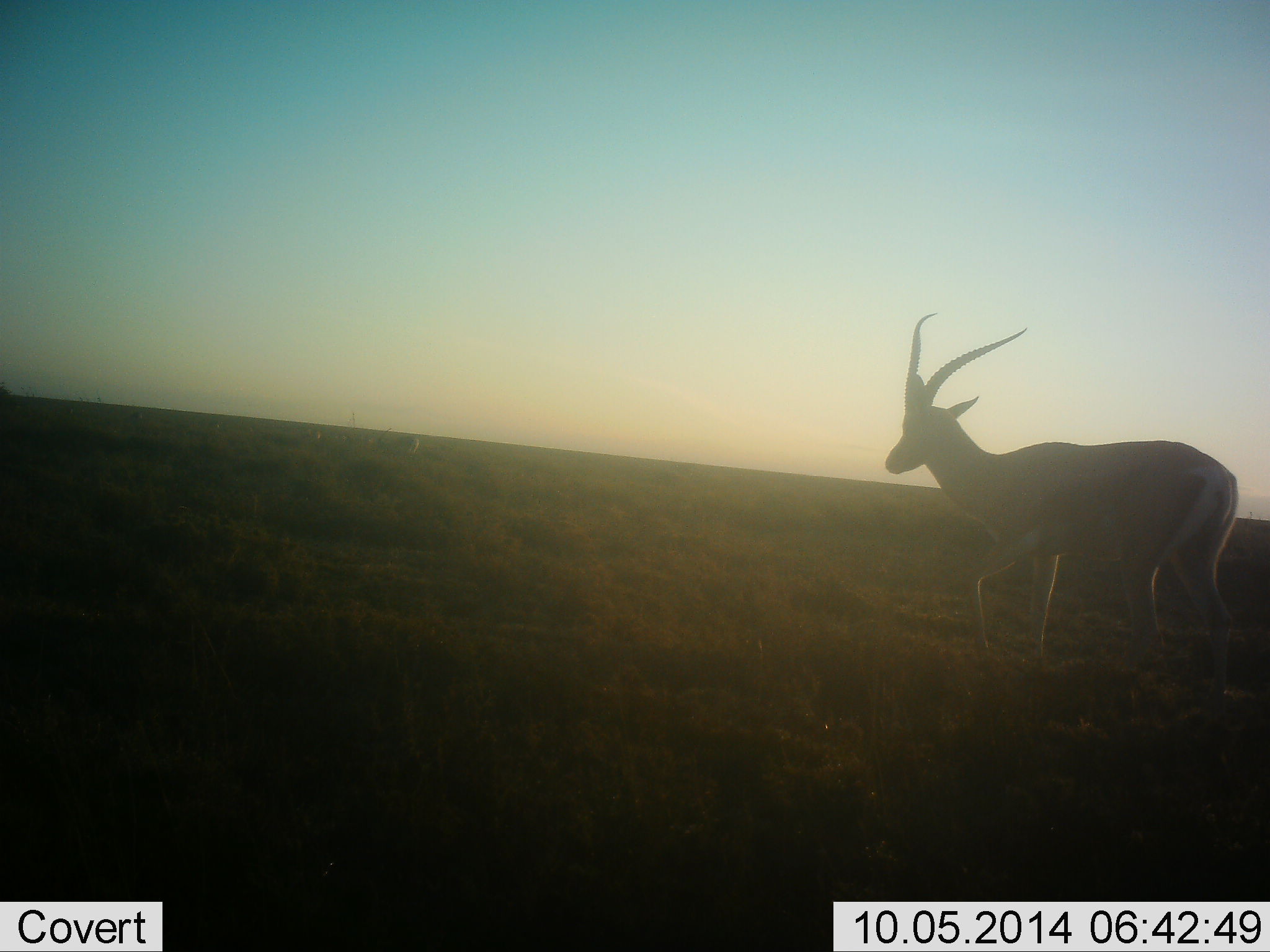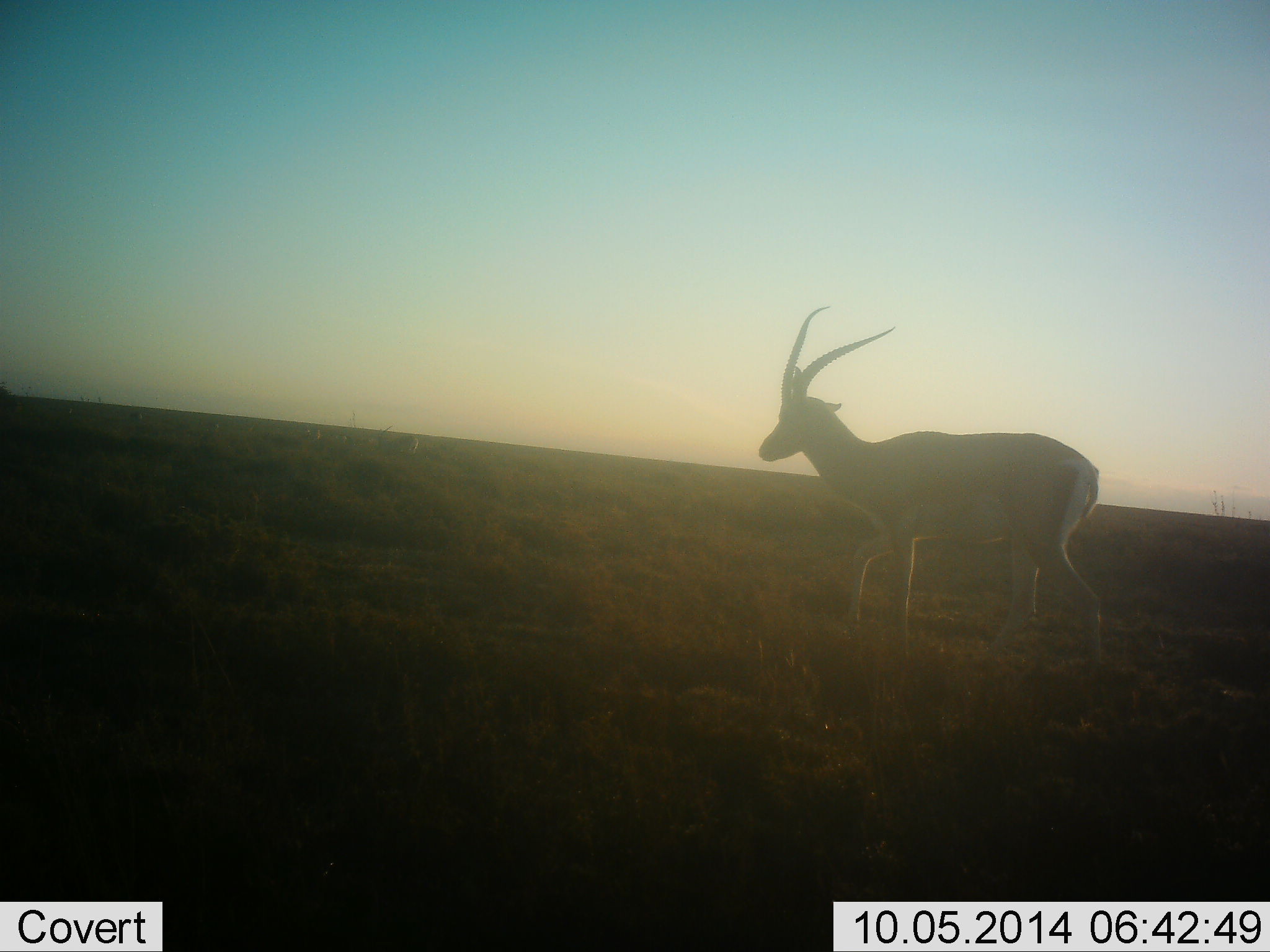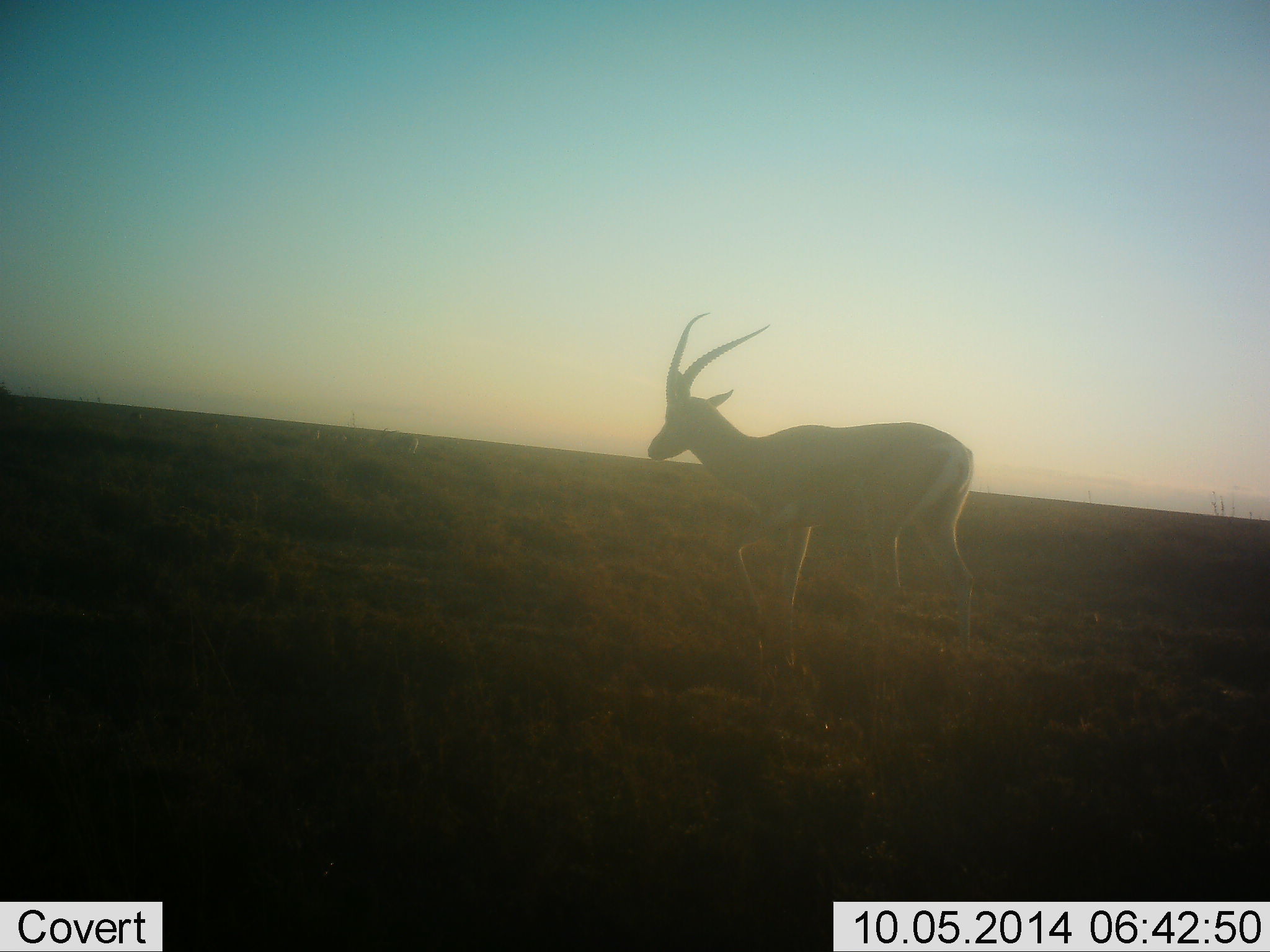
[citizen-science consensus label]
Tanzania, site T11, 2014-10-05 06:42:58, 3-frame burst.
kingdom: Animalia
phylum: Chordata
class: Mammalia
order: Artiodactyla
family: Bovidae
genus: Nanger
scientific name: Nanger granti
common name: grant's gazelle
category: gazellegrants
Gazellegrants (grant's gazelle) (Nanger granti), count 1. Behavior (volunteer vote fractions): standing 10%, resting 0%, moving 90%, interacting 0%. Young present (vote fraction): 0%. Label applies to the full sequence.